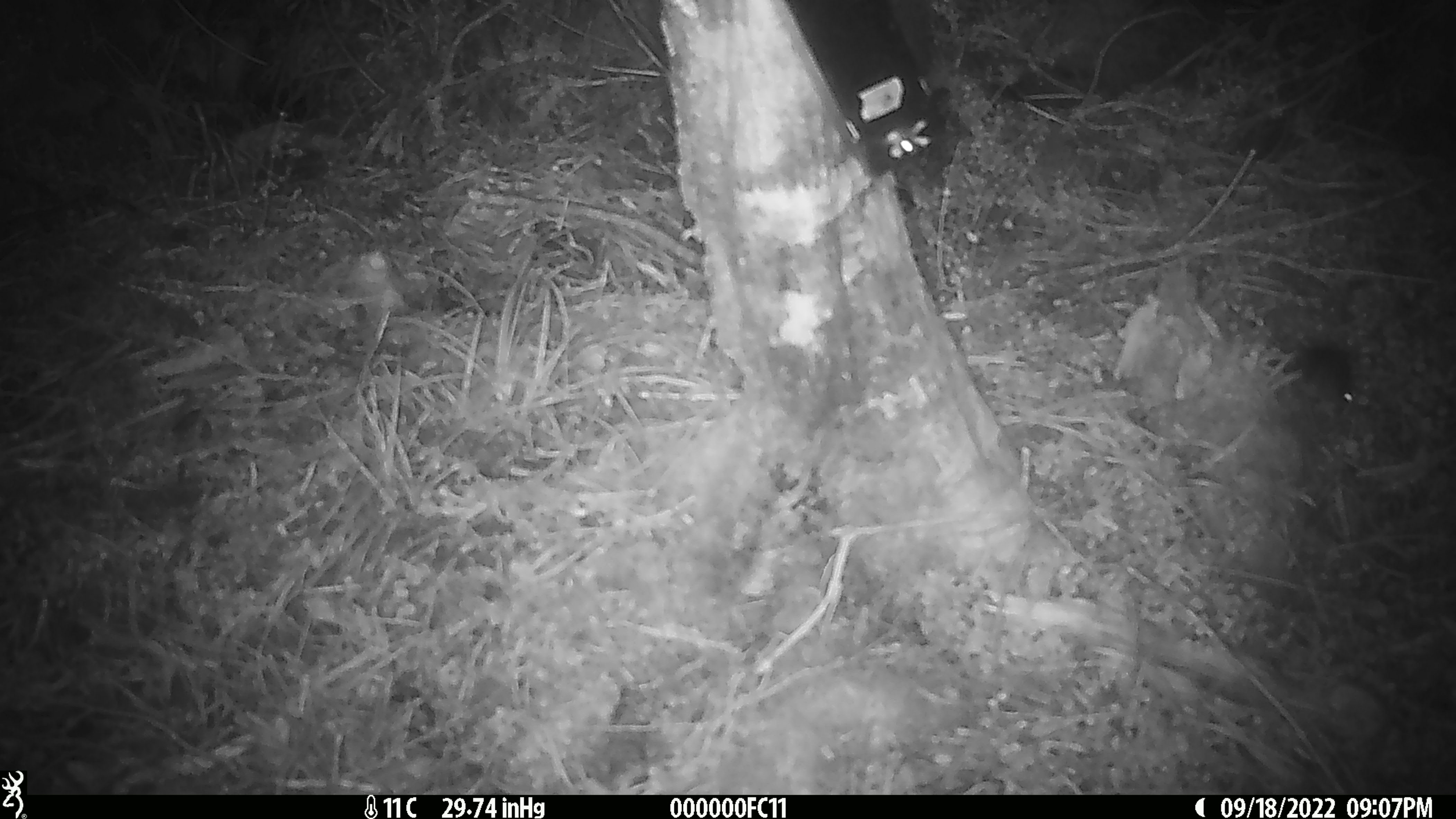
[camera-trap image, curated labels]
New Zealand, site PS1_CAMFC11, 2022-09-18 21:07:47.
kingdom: Animalia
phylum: Chordata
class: Mammalia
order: Rodentia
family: Muridae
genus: Mus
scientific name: Mus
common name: mouse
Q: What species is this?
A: Mouse (Mus).